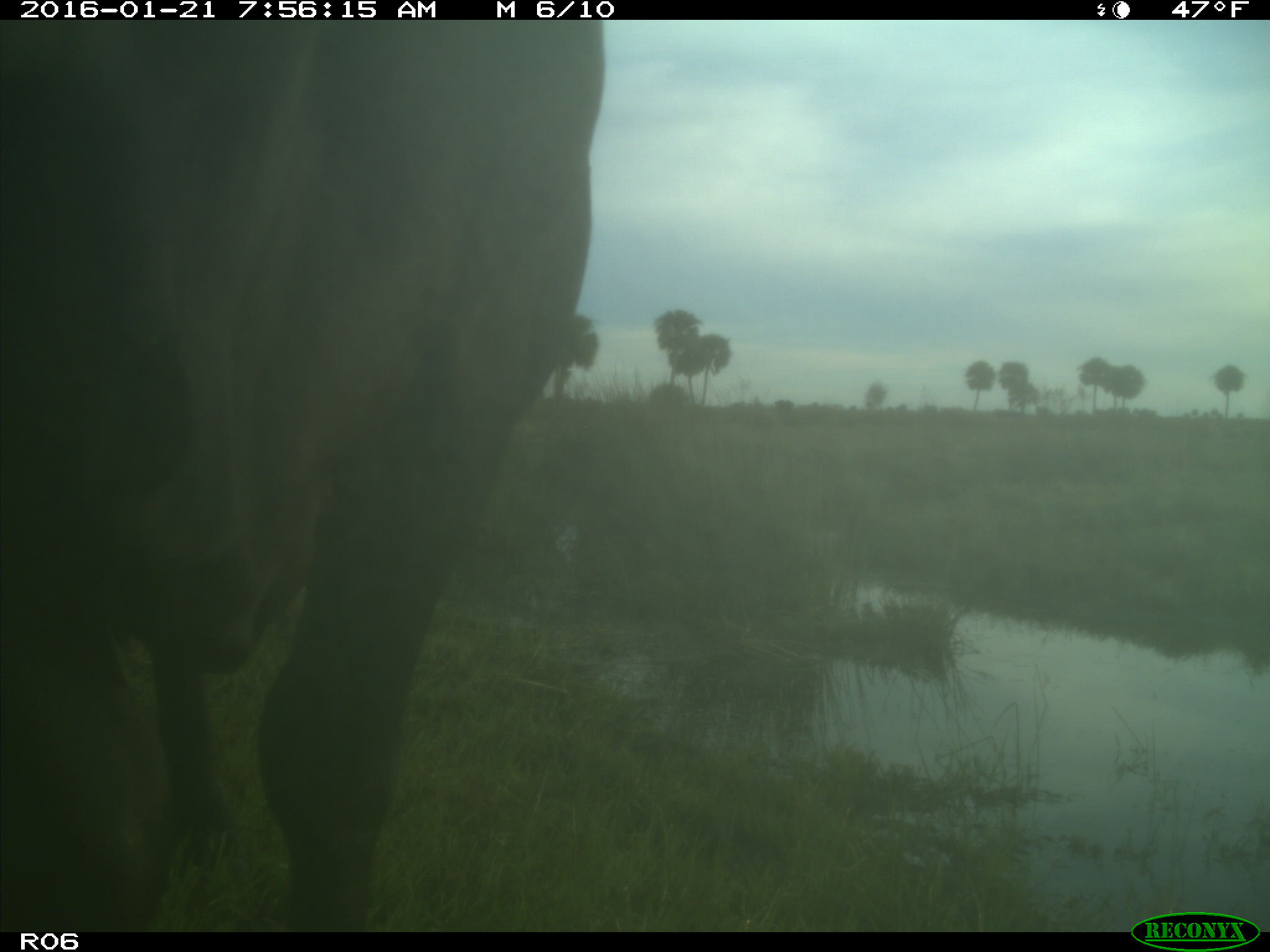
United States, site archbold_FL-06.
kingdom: Animalia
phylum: Chordata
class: Mammalia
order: Artiodactyla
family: Bovidae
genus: Bos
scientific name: Bos taurus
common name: domestic cow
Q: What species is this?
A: Bos taurus (domestic cow).